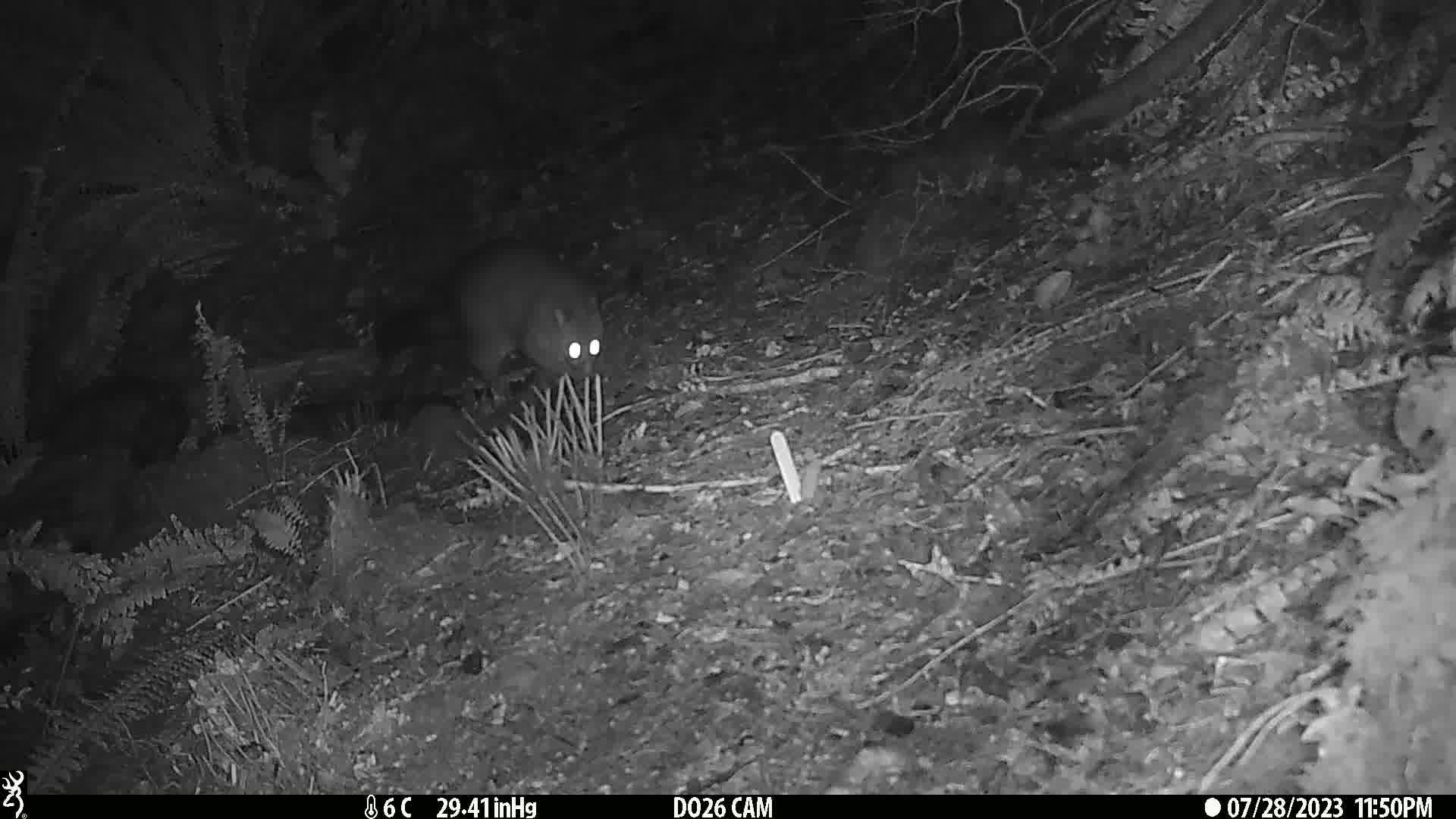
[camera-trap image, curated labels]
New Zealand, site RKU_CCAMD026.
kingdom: Animalia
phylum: Chordata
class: Mammalia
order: Diprotodontia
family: Phalangeridae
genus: Trichosurus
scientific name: Trichosurus vulpecula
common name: common brushtail possum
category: possum